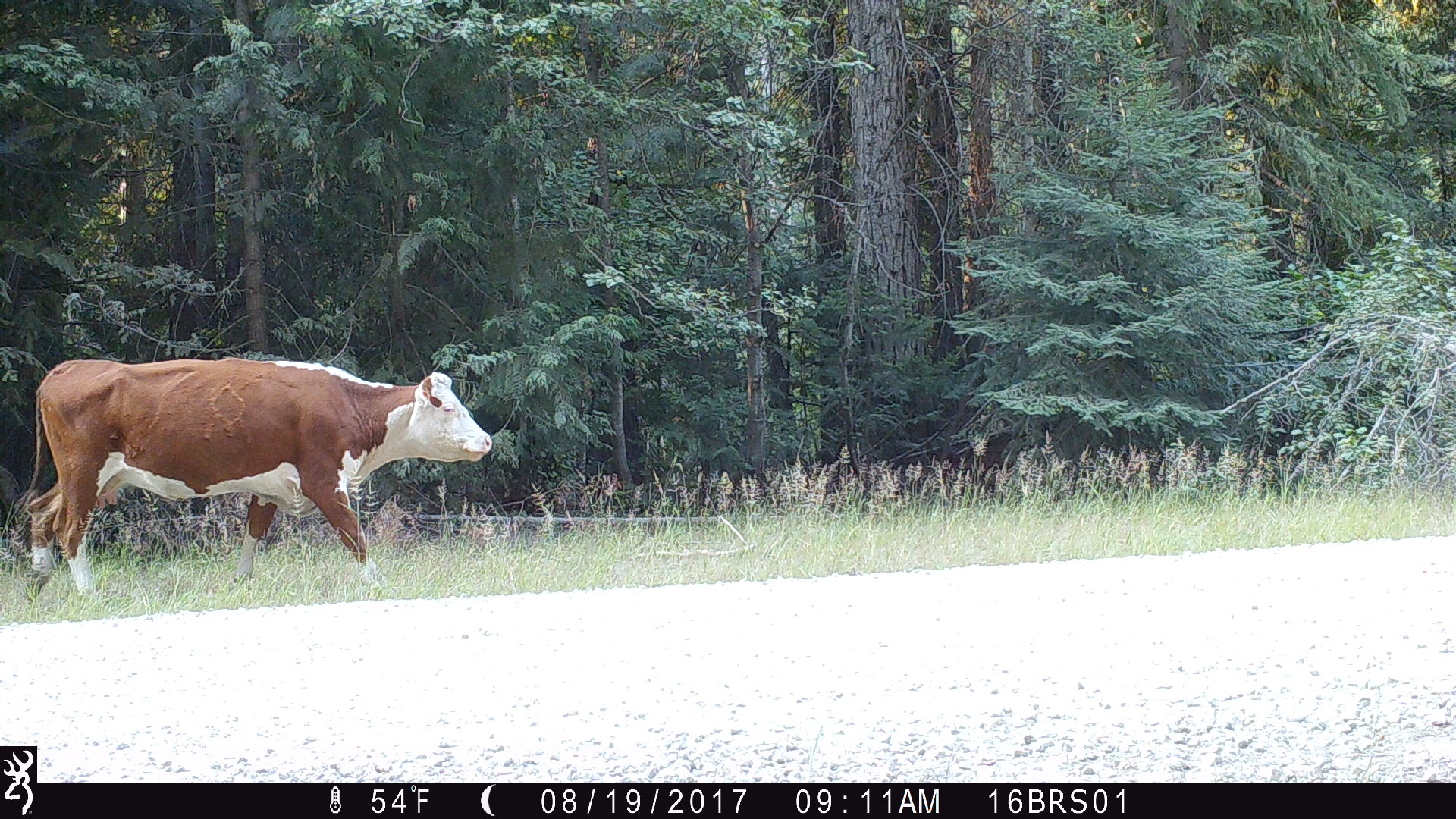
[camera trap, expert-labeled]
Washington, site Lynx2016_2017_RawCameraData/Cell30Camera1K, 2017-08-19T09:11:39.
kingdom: Animalia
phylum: Chordata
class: Mammalia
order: Artiodactyla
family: Bovidae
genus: Bos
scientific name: Bos taurus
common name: domestic cattle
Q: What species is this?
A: Domestic cattle (Bos taurus).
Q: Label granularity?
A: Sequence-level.